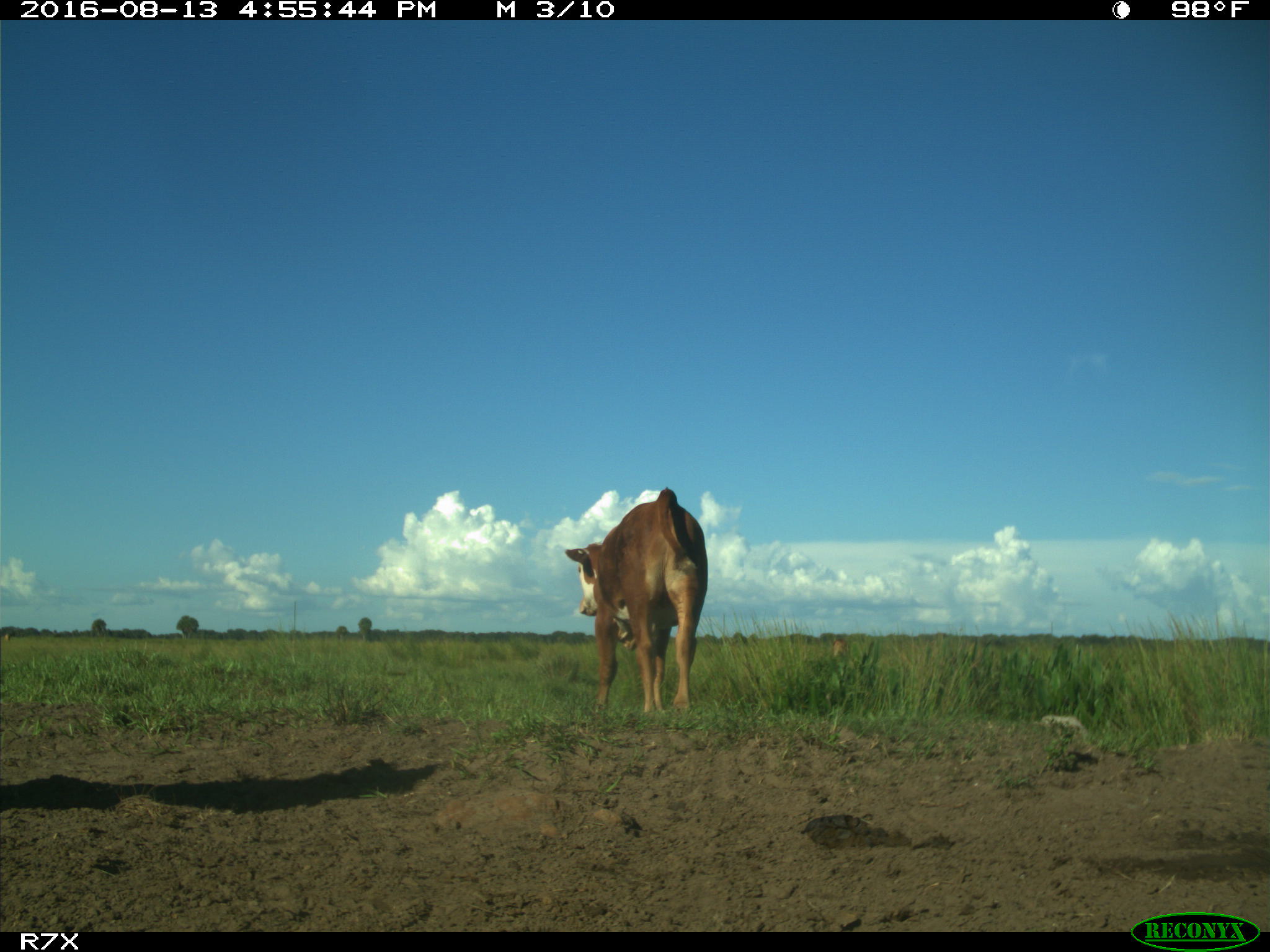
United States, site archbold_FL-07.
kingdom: Animalia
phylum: Chordata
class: Mammalia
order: Artiodactyla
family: Bovidae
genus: Bos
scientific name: Bos taurus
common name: domestic cow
Bos taurus (domestic cow).